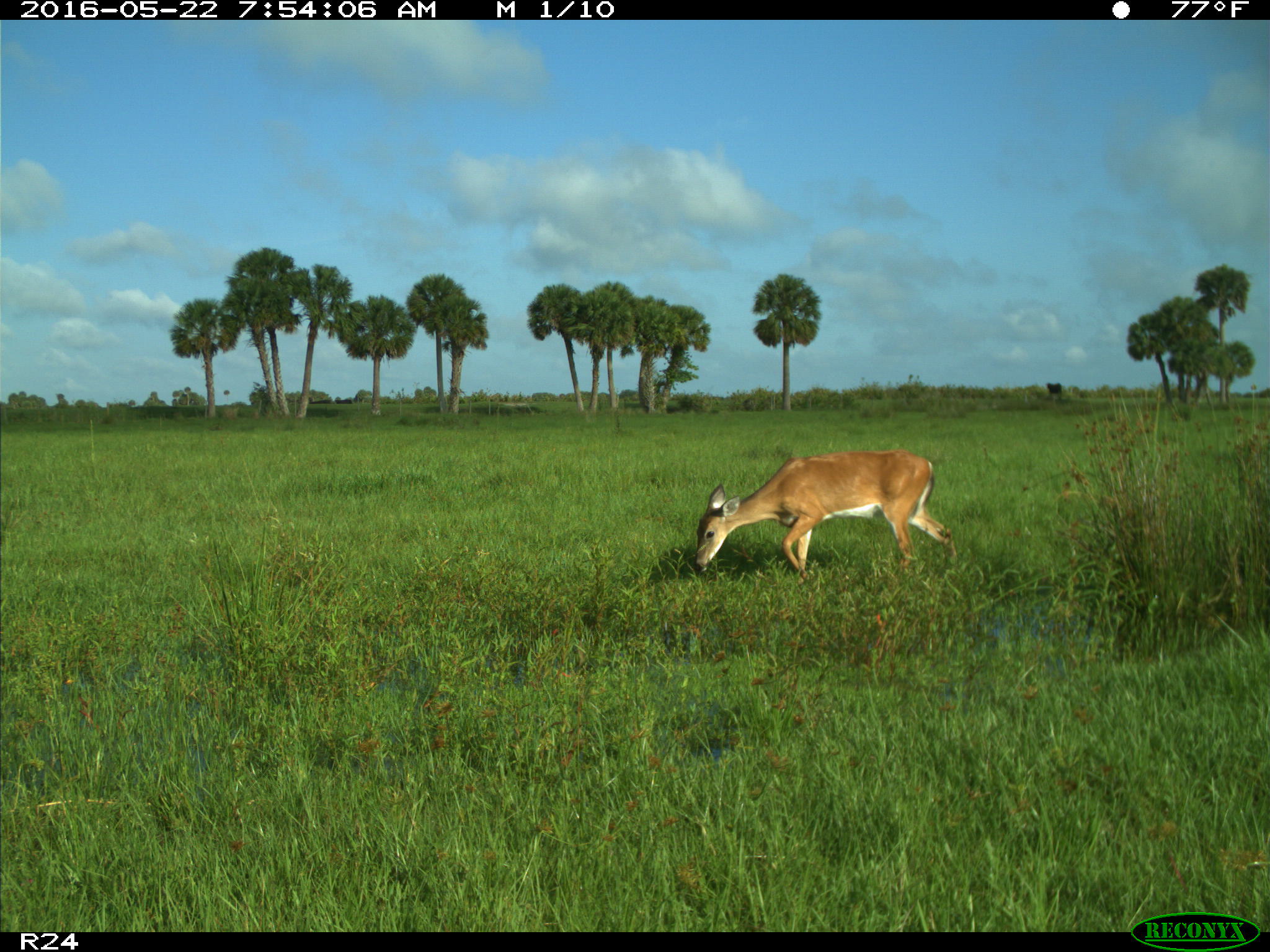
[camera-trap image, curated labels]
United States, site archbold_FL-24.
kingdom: Animalia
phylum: Chordata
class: Mammalia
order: Artiodactyla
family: Cervidae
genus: Odocoileus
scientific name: Odocoileus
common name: deer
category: unidentified deer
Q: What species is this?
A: Unidentified deer (deer) (Odocoileus).